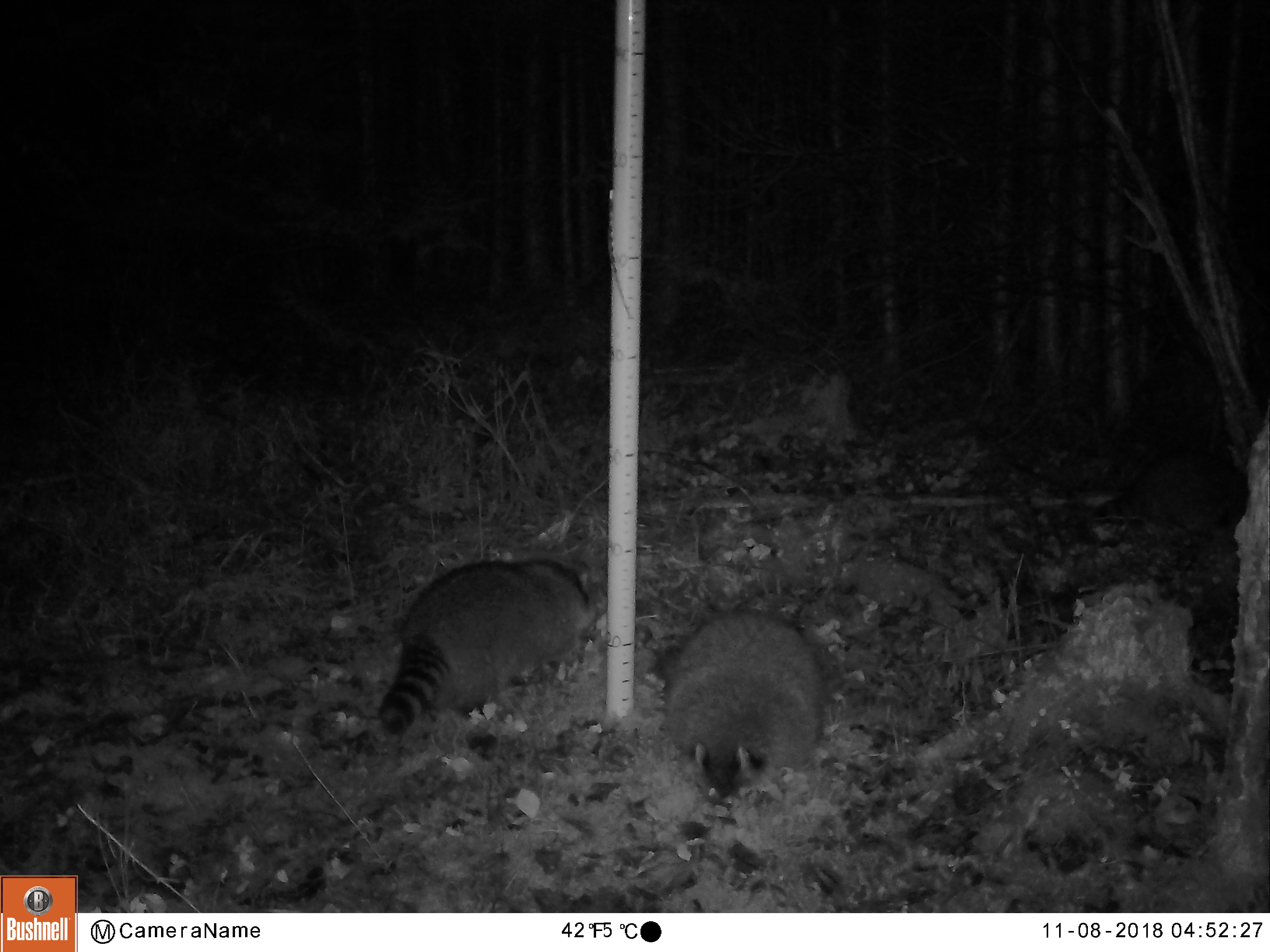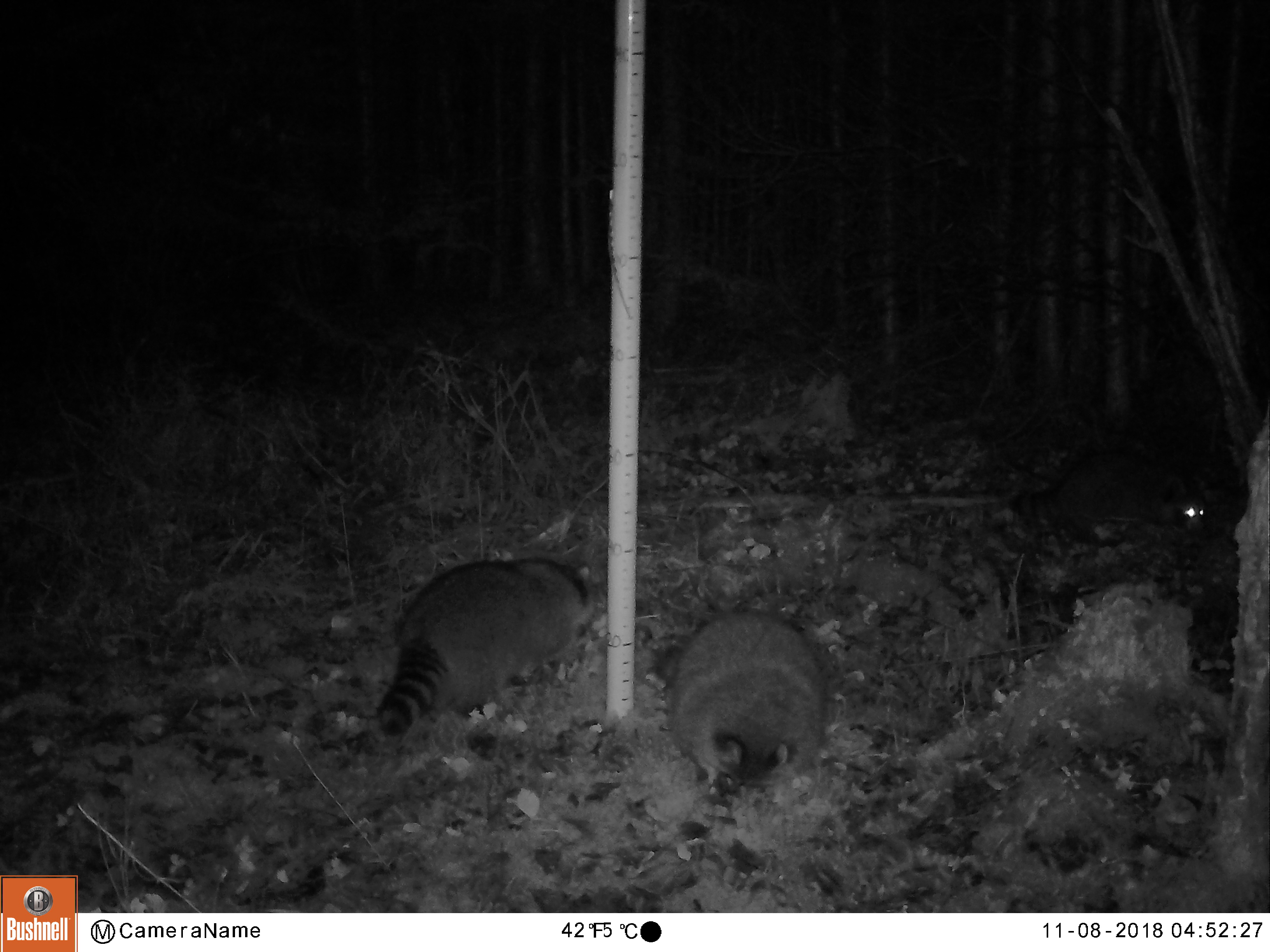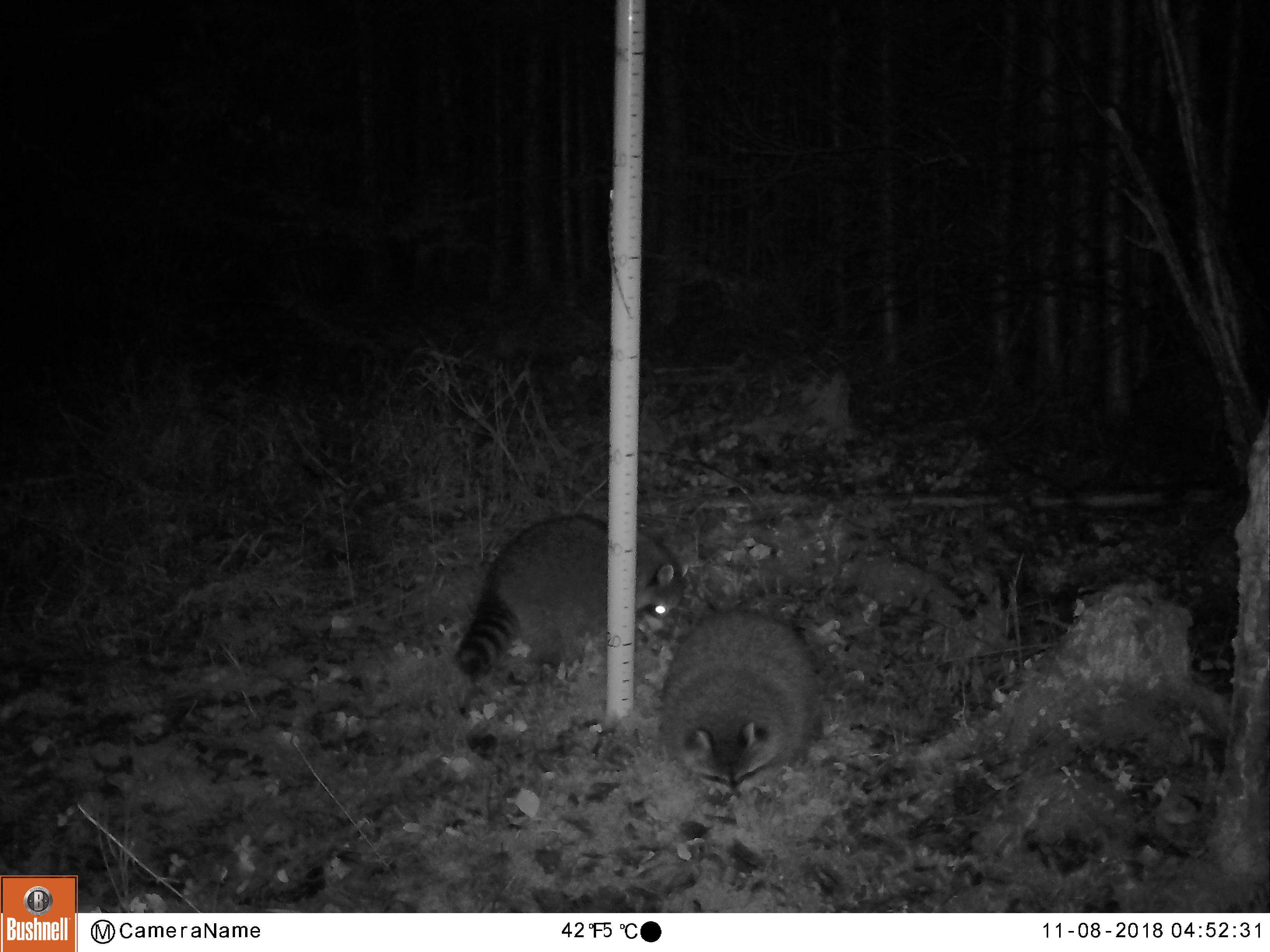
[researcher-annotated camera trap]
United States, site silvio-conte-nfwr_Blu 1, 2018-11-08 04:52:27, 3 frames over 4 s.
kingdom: Animalia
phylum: Chordata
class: Mammalia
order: Carnivora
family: Procyonidae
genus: Procyon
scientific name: Procyon lotor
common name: raccoon